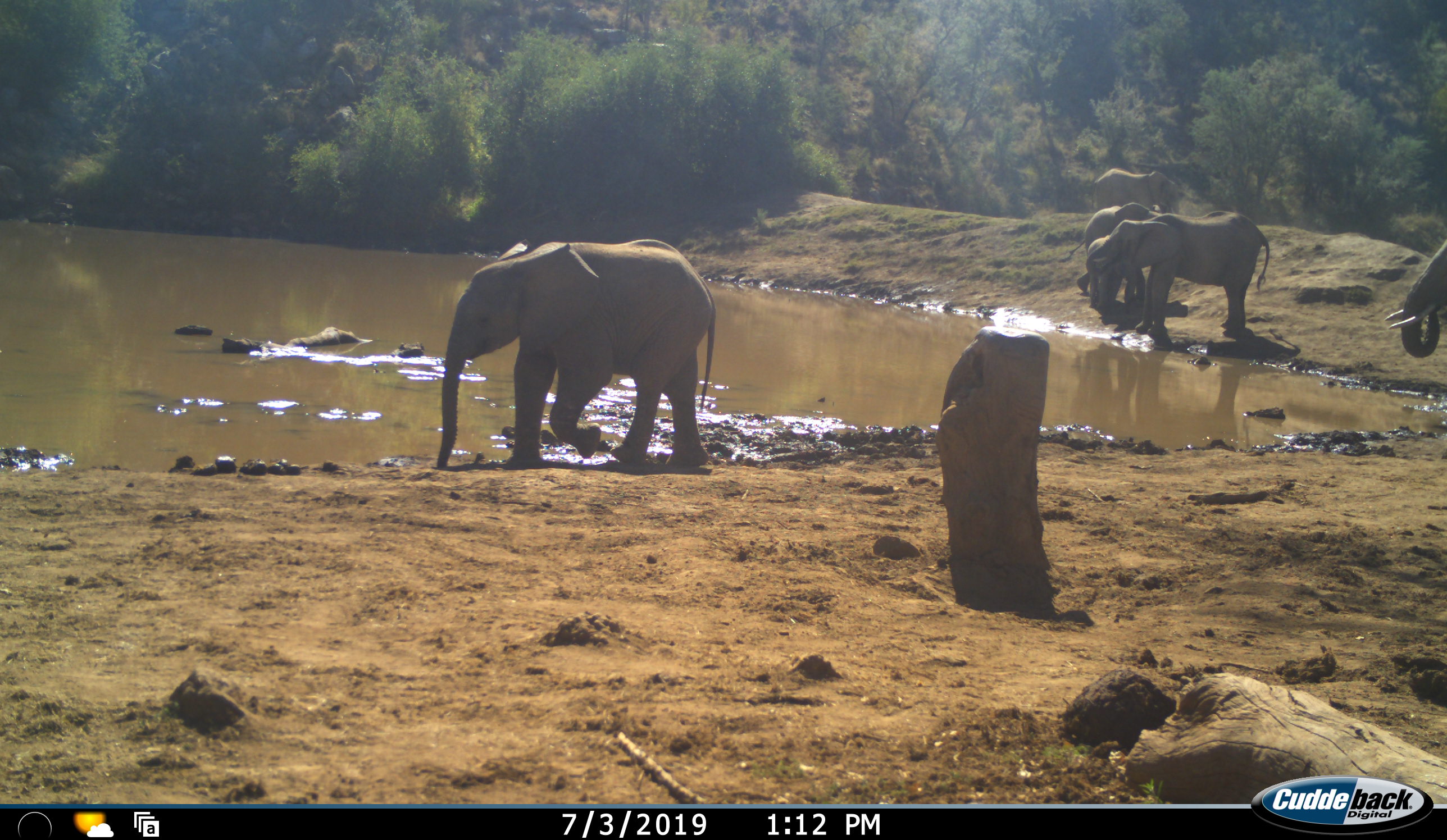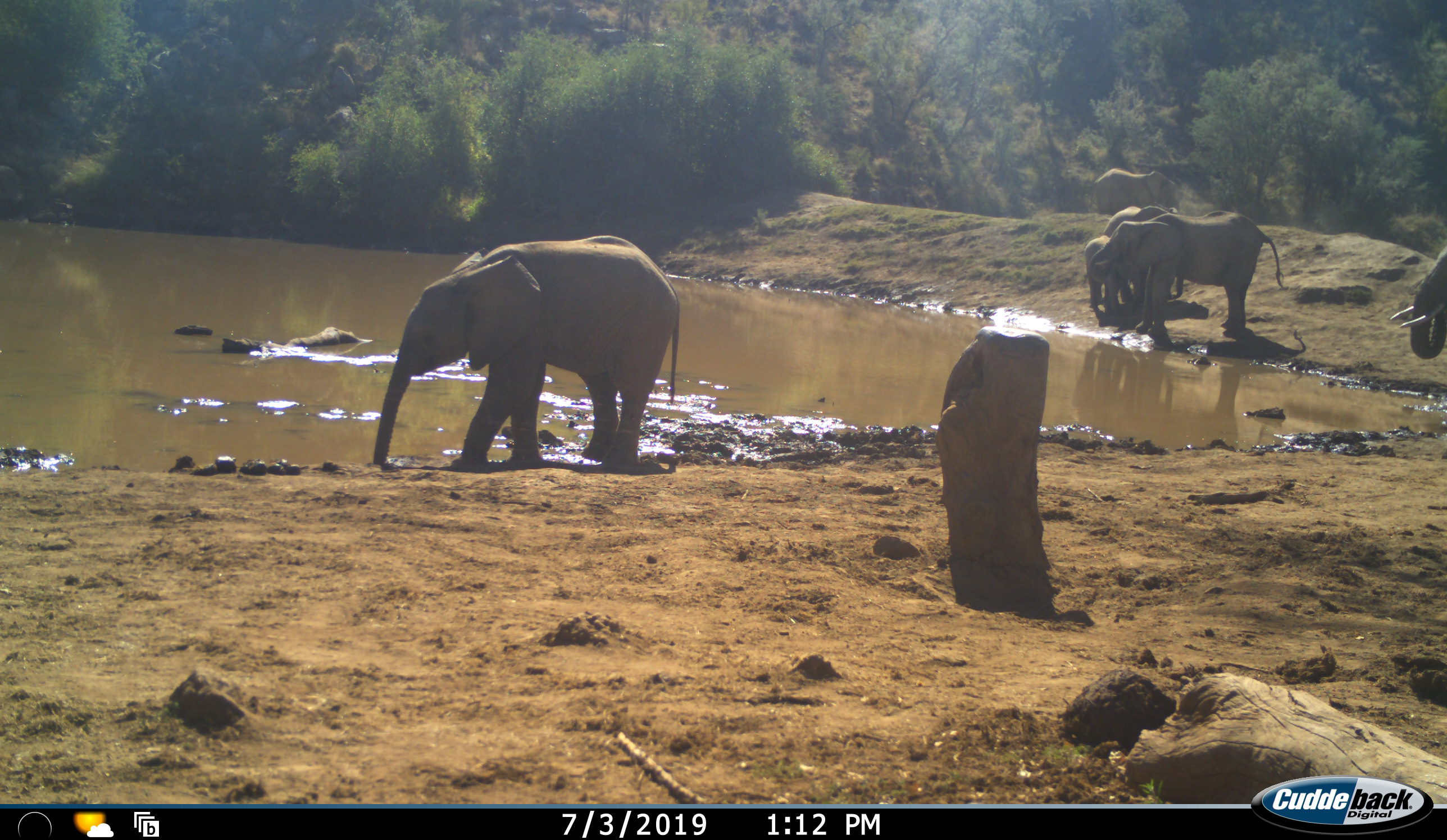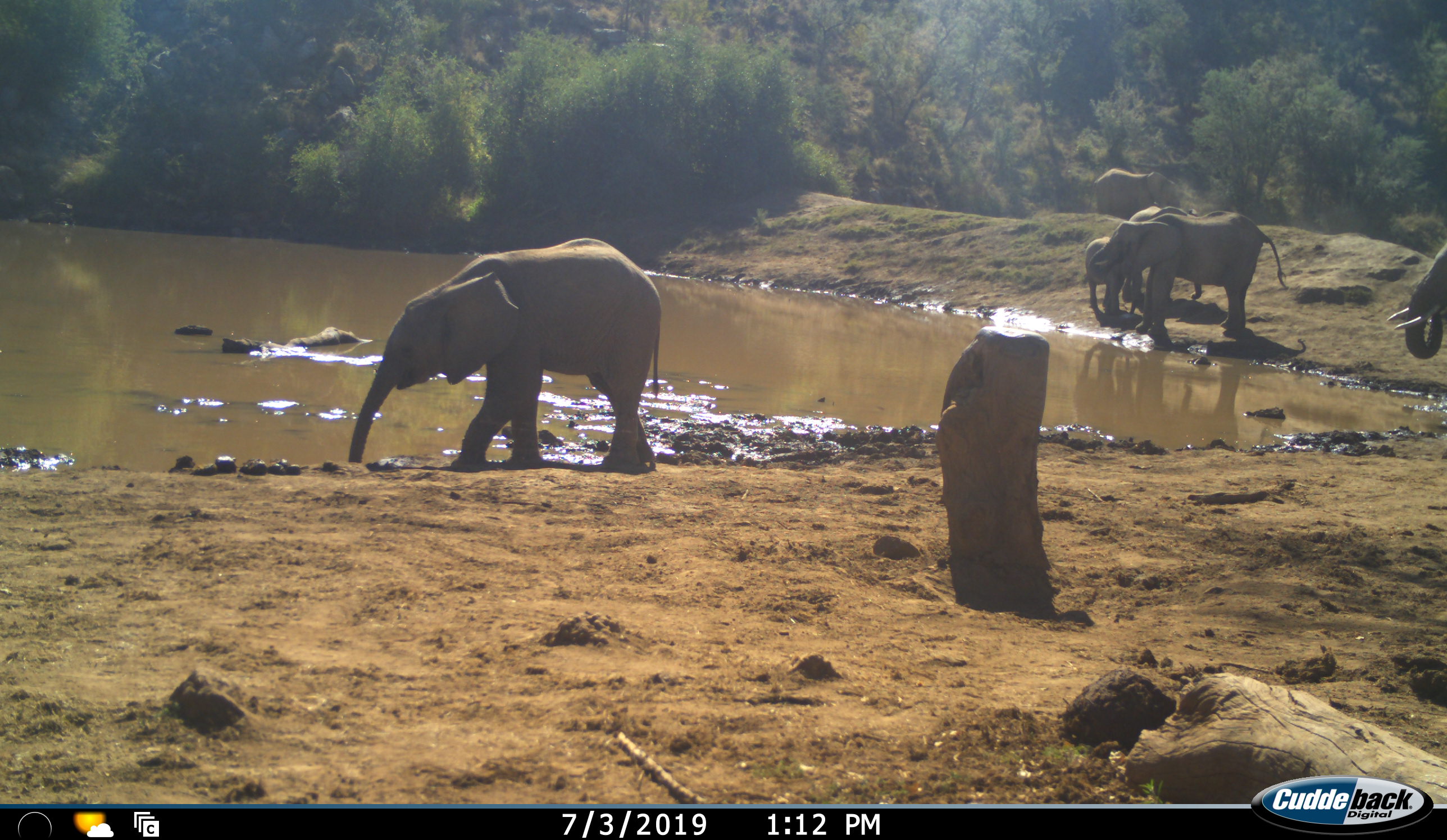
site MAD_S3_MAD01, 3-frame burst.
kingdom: Animalia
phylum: Chordata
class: Mammalia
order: Proboscidea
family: Elephantidae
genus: Loxodonta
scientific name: Loxodonta africana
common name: african bush elephant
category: elephant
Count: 6.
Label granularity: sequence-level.